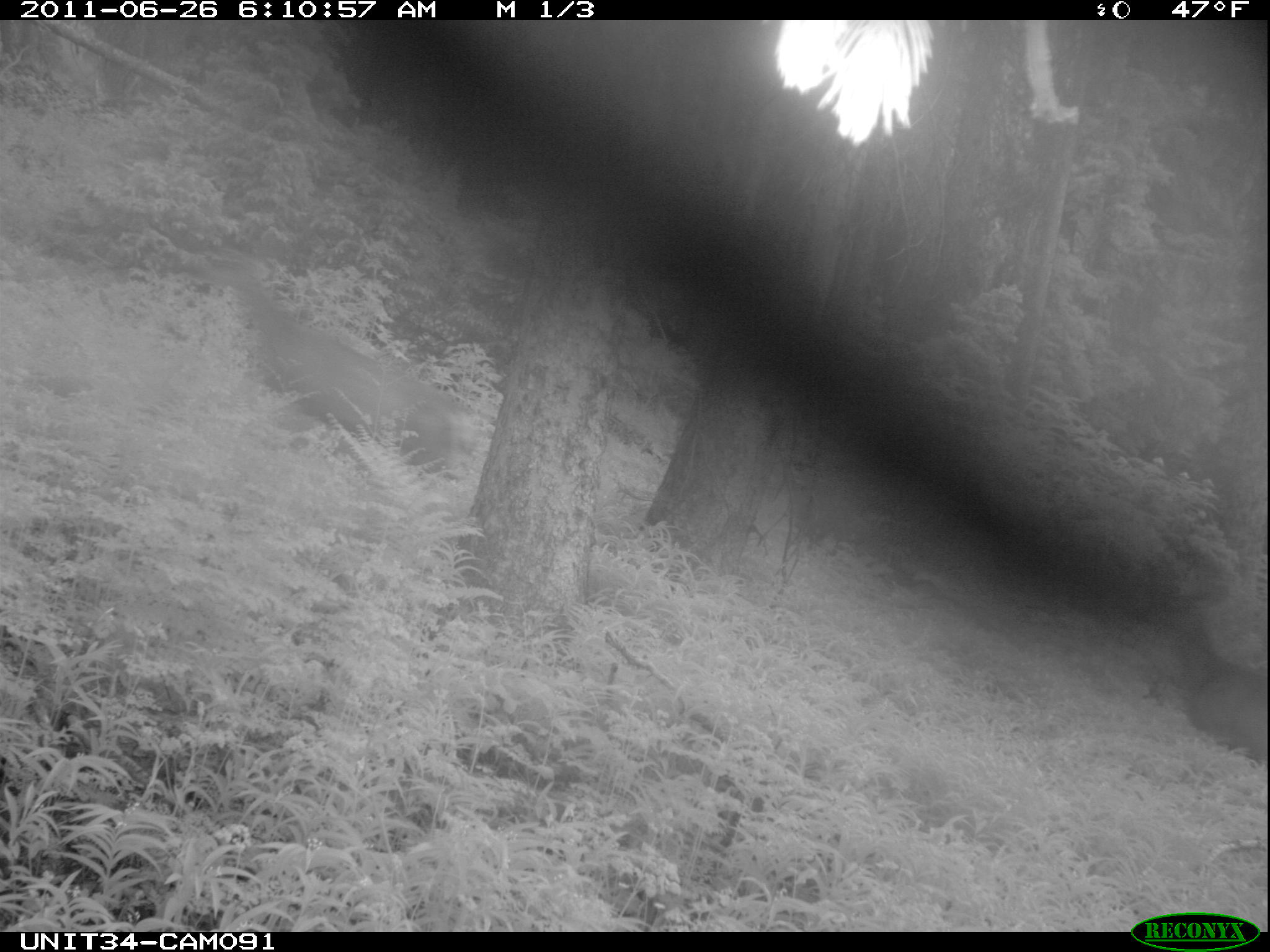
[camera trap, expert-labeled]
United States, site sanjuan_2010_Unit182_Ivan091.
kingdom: Animalia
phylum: Chordata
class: Mammalia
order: Artiodactyla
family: Cervidae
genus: Odocoileus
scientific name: Odocoileus hemionus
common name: mule deer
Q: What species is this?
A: Odocoileus hemionus (mule deer).